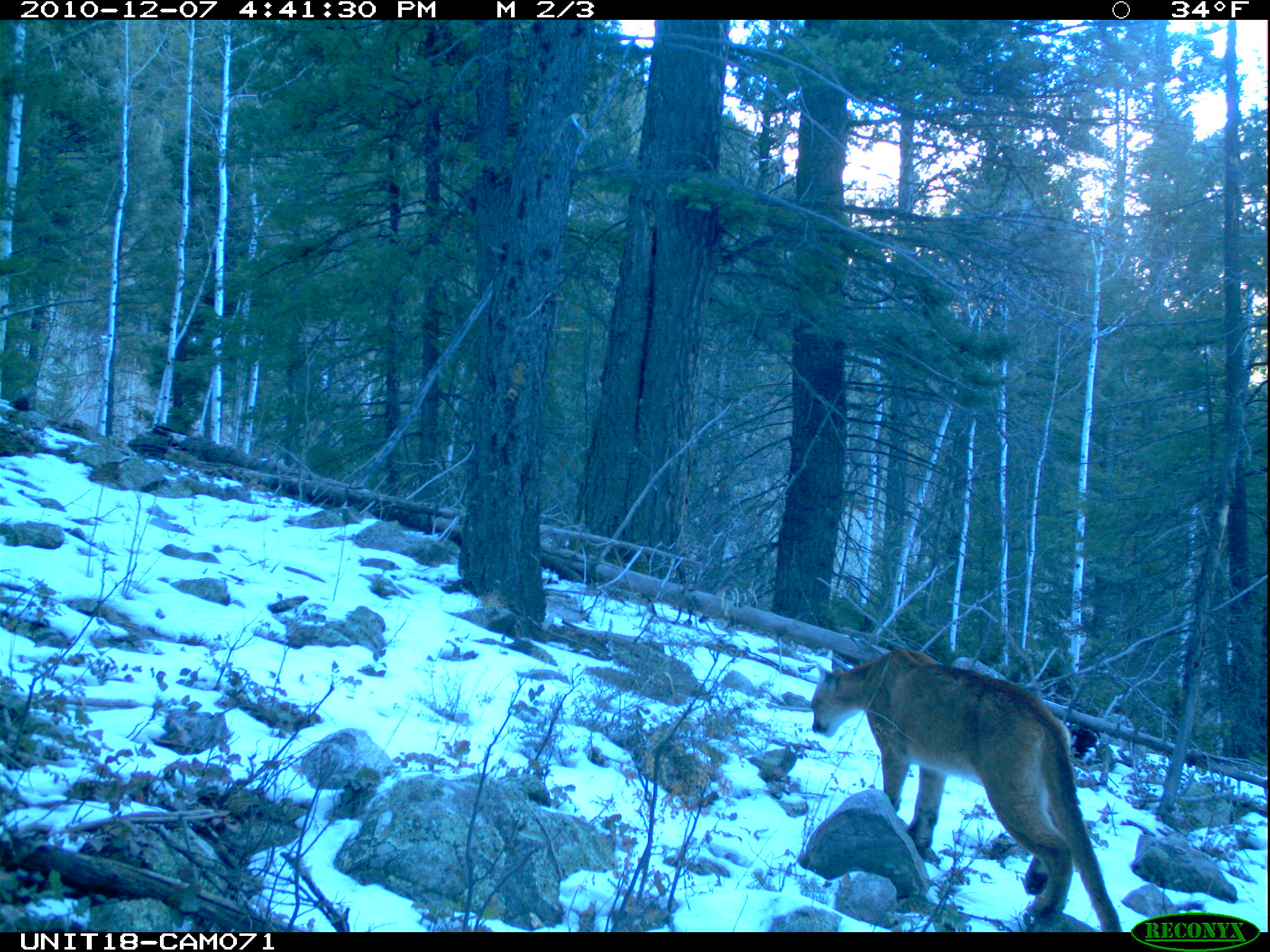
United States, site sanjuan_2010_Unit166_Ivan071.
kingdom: Animalia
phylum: Chordata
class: Mammalia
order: Carnivora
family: Felidae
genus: Puma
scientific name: Puma concolor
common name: mountain lion